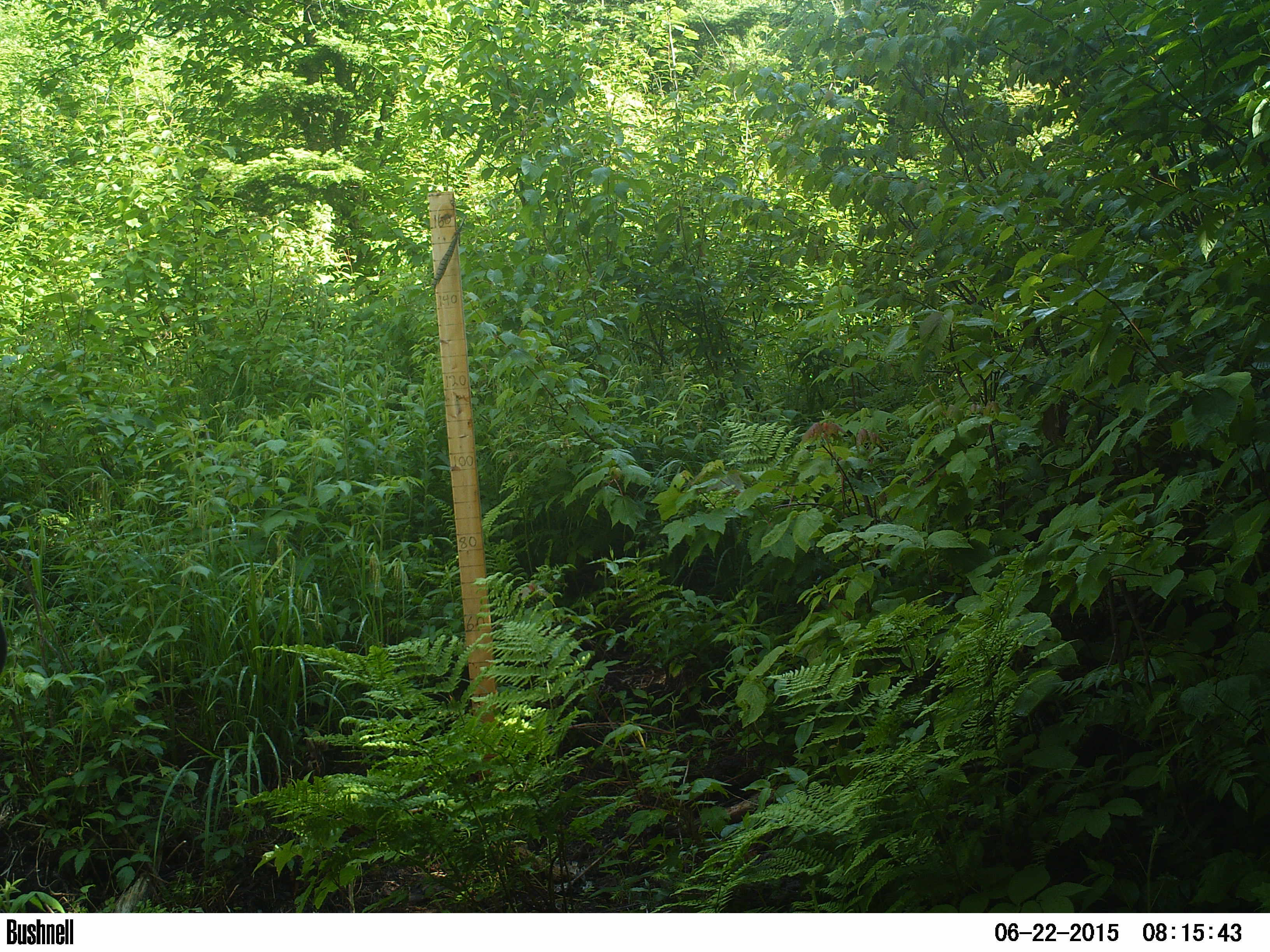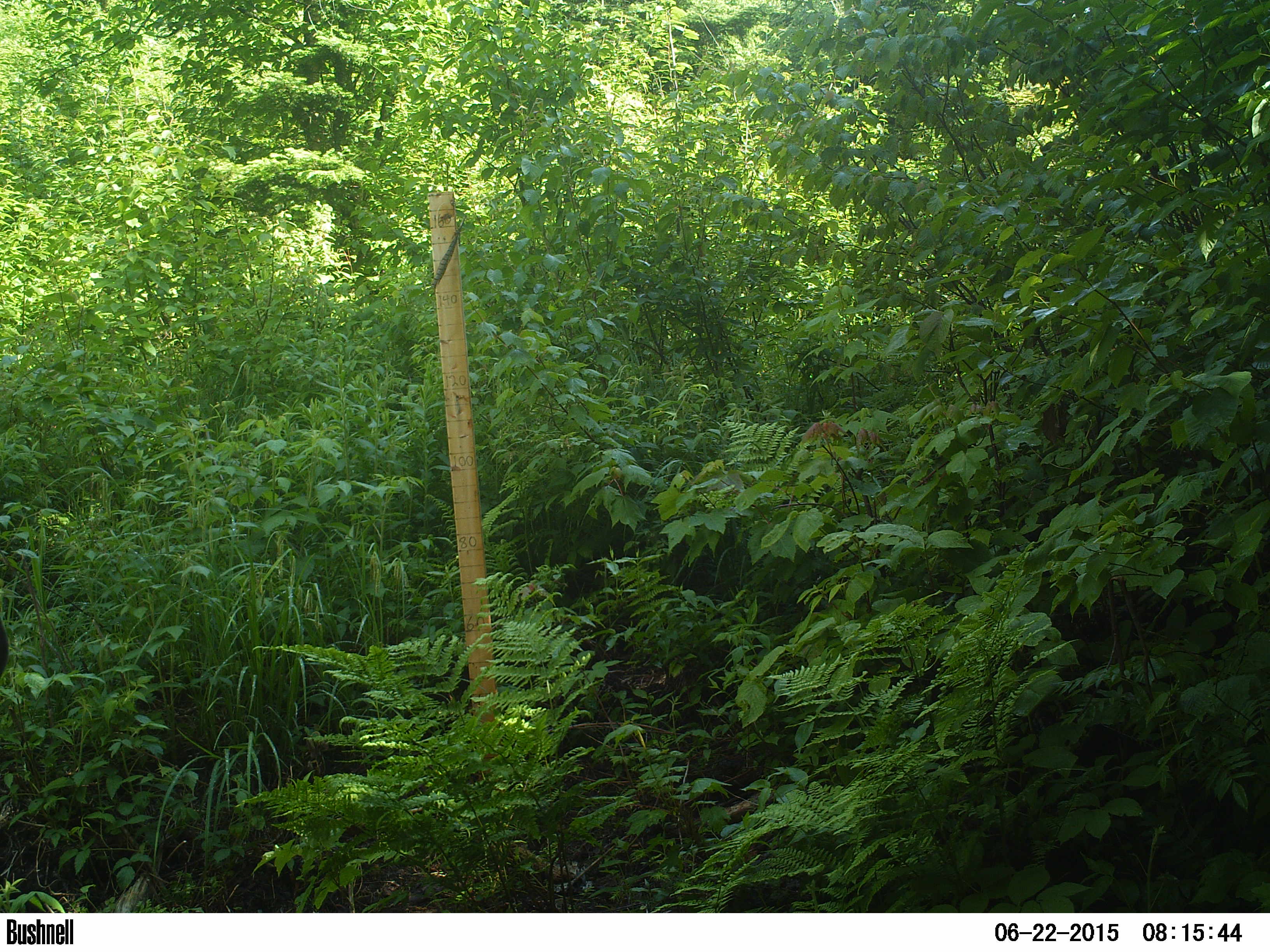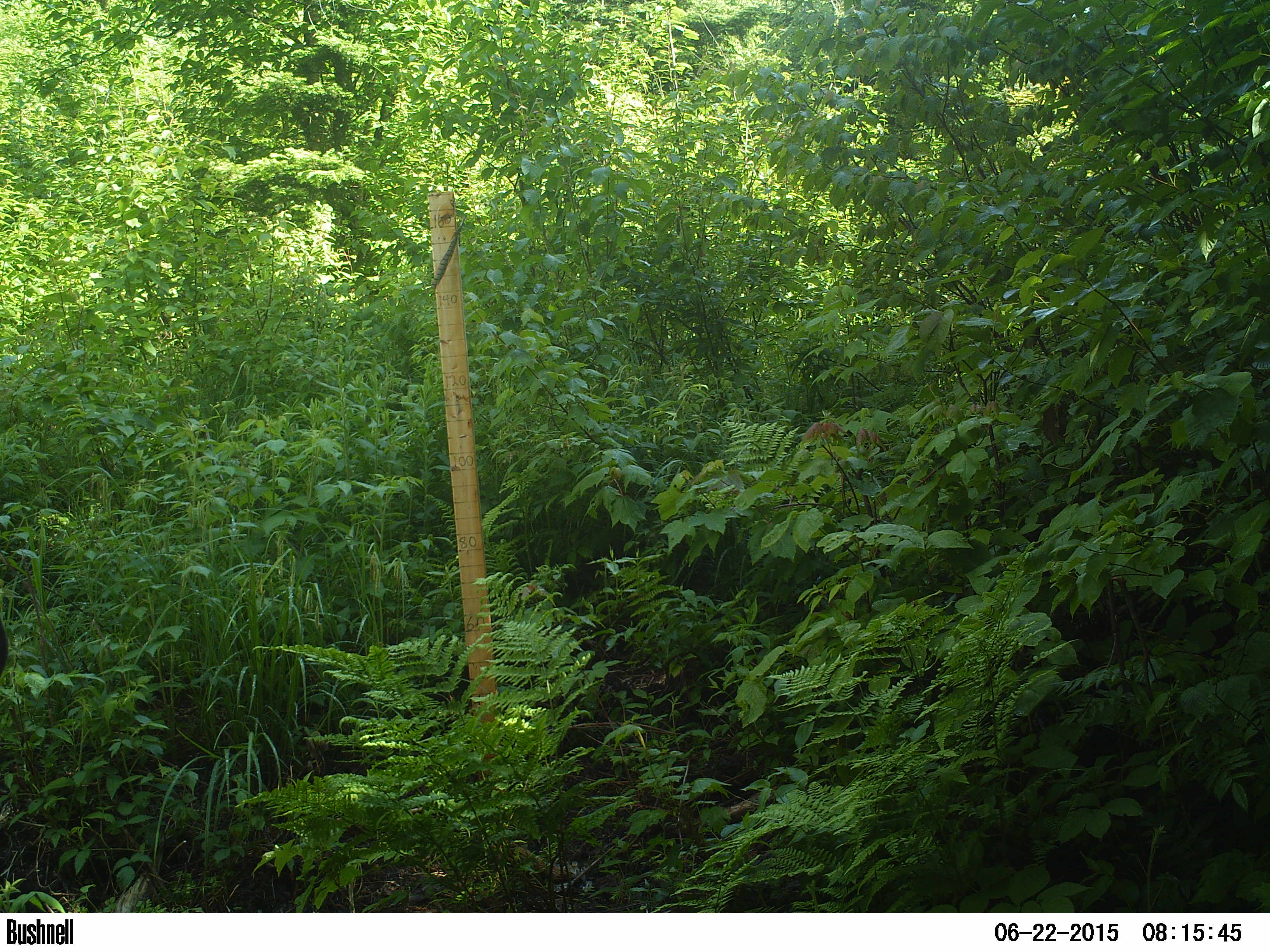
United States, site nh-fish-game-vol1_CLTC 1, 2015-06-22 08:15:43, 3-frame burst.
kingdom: Animalia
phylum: Chordata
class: Mammalia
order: Artiodactyla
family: Cervidae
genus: Odocoileus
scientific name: Odocoileus virginianus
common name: white-tailed deer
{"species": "white-tailed deer (Odocoileus virginianus)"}